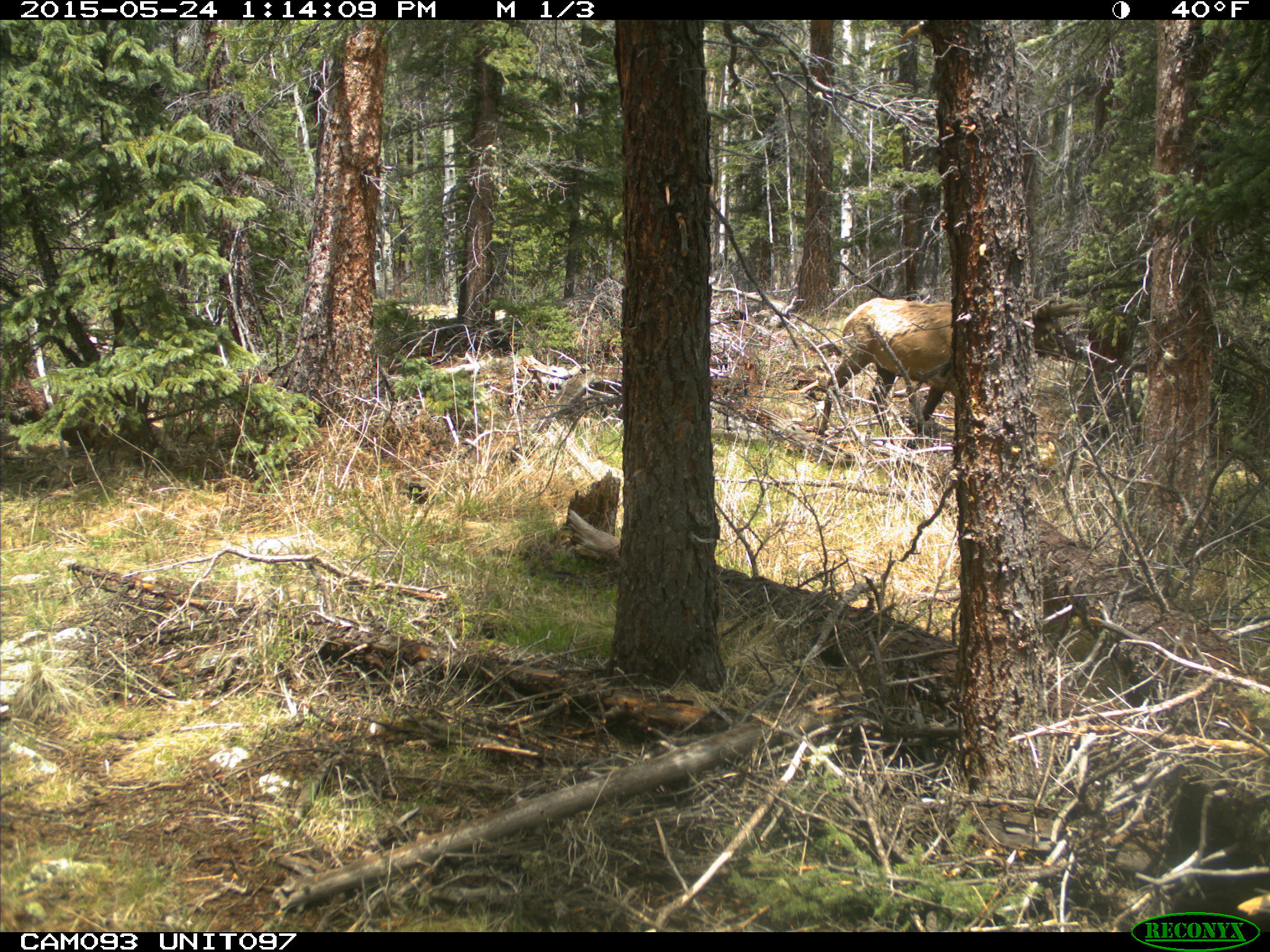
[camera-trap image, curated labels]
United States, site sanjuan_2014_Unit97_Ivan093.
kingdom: Animalia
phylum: Chordata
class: Mammalia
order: Artiodactyla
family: Cervidae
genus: Cervus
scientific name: Cervus elaphus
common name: red deer